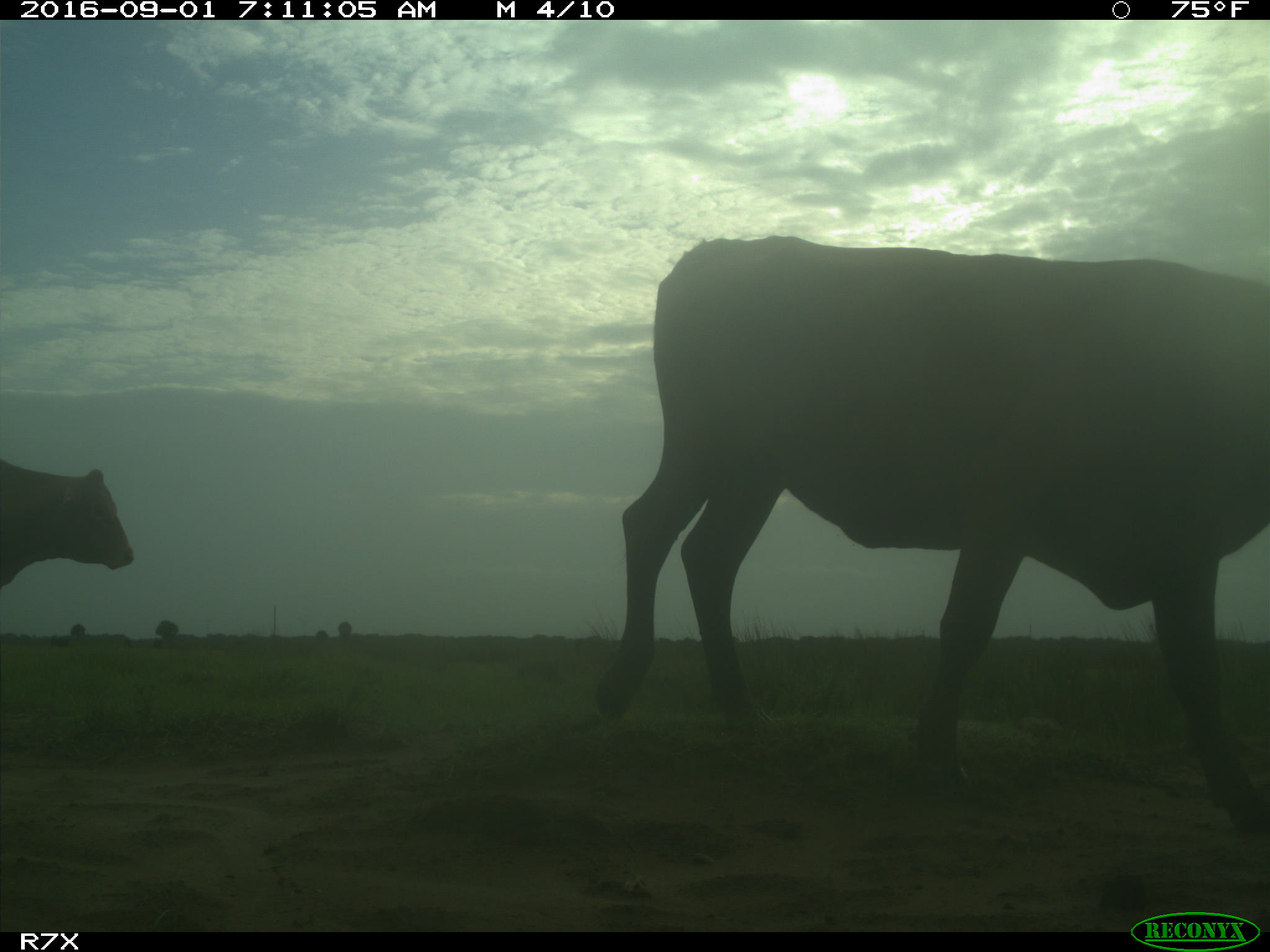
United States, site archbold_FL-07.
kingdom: Animalia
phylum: Chordata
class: Mammalia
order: Artiodactyla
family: Bovidae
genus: Bos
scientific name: Bos taurus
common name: domestic cow